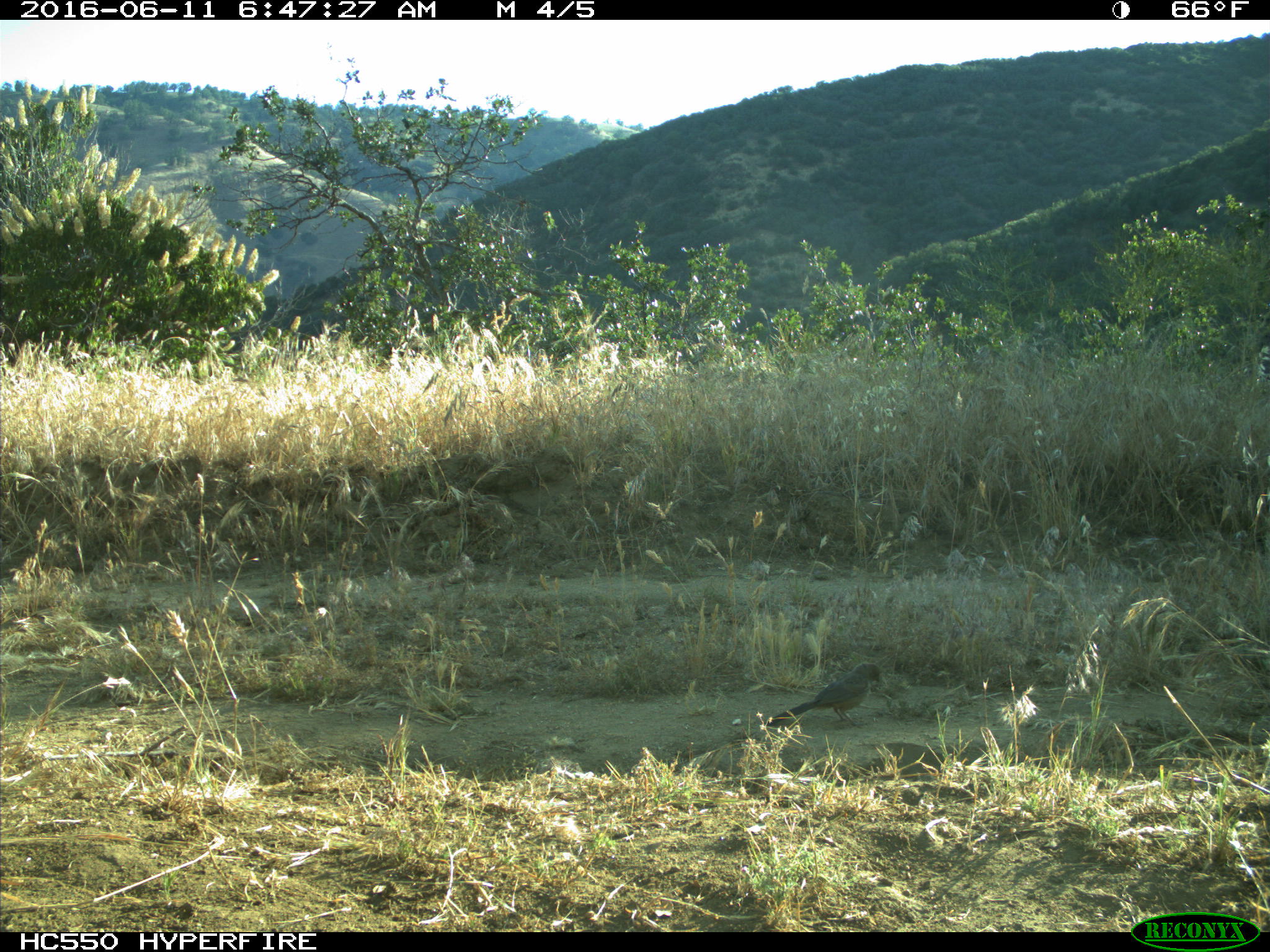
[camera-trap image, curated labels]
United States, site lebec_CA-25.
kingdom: Animalia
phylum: Chordata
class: Aves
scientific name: Aves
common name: birds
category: unidentified bird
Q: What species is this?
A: Unidentified bird (birds) (Aves).